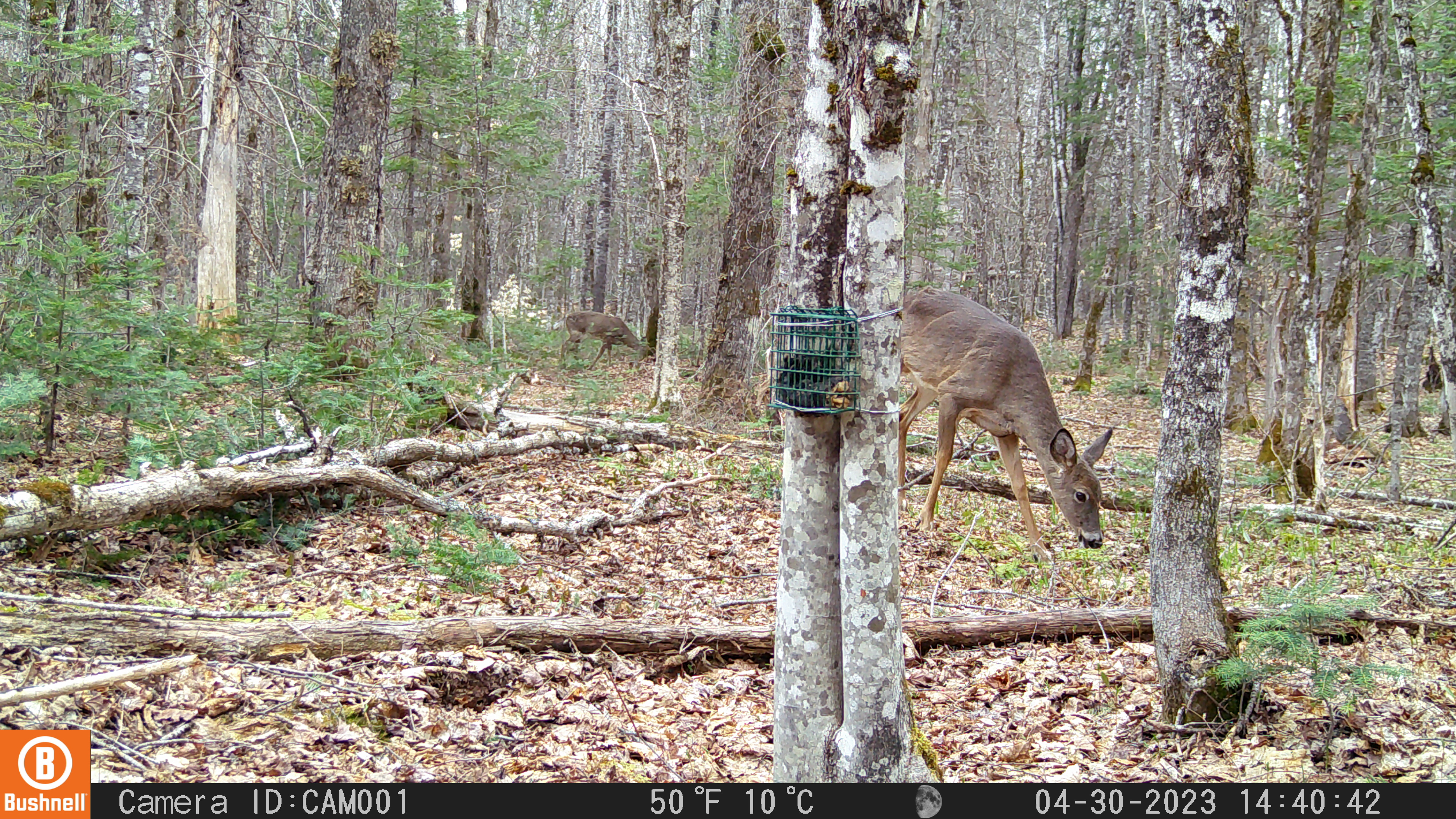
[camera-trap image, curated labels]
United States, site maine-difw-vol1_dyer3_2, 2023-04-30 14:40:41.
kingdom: Animalia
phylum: Chordata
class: Mammalia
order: Artiodactyla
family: Cervidae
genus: Odocoileus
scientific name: Odocoileus virginianus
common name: white-tailed deer